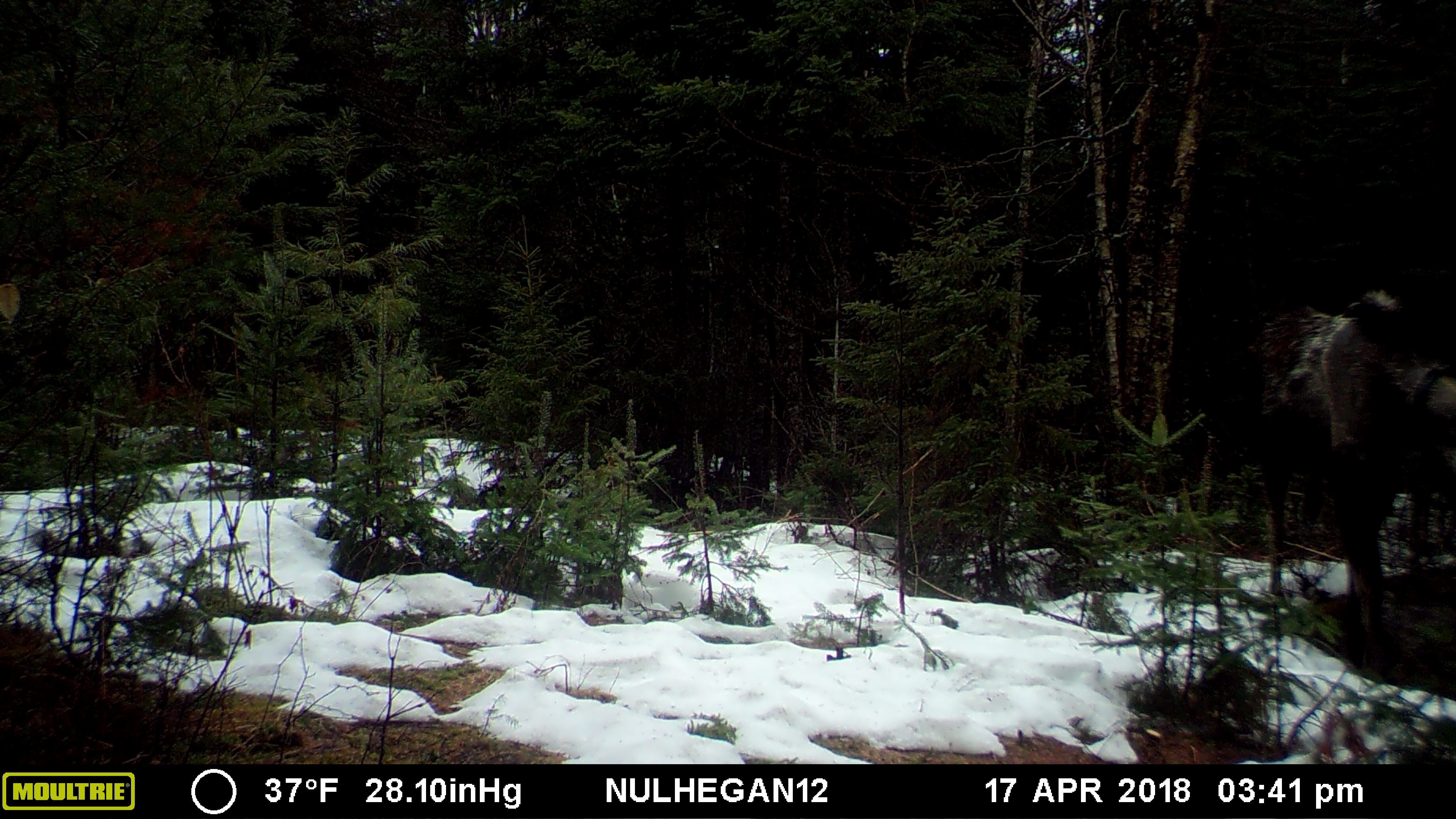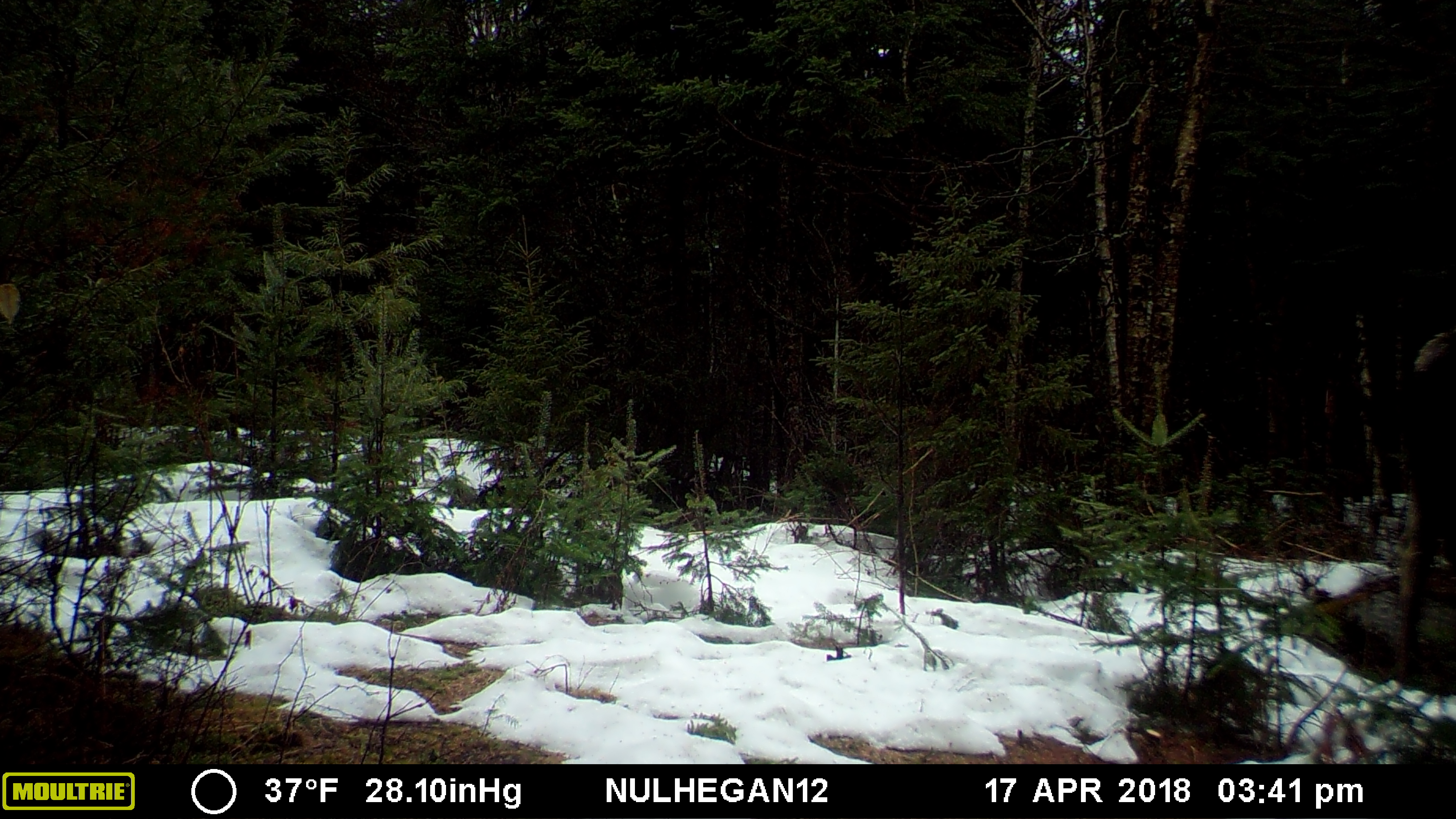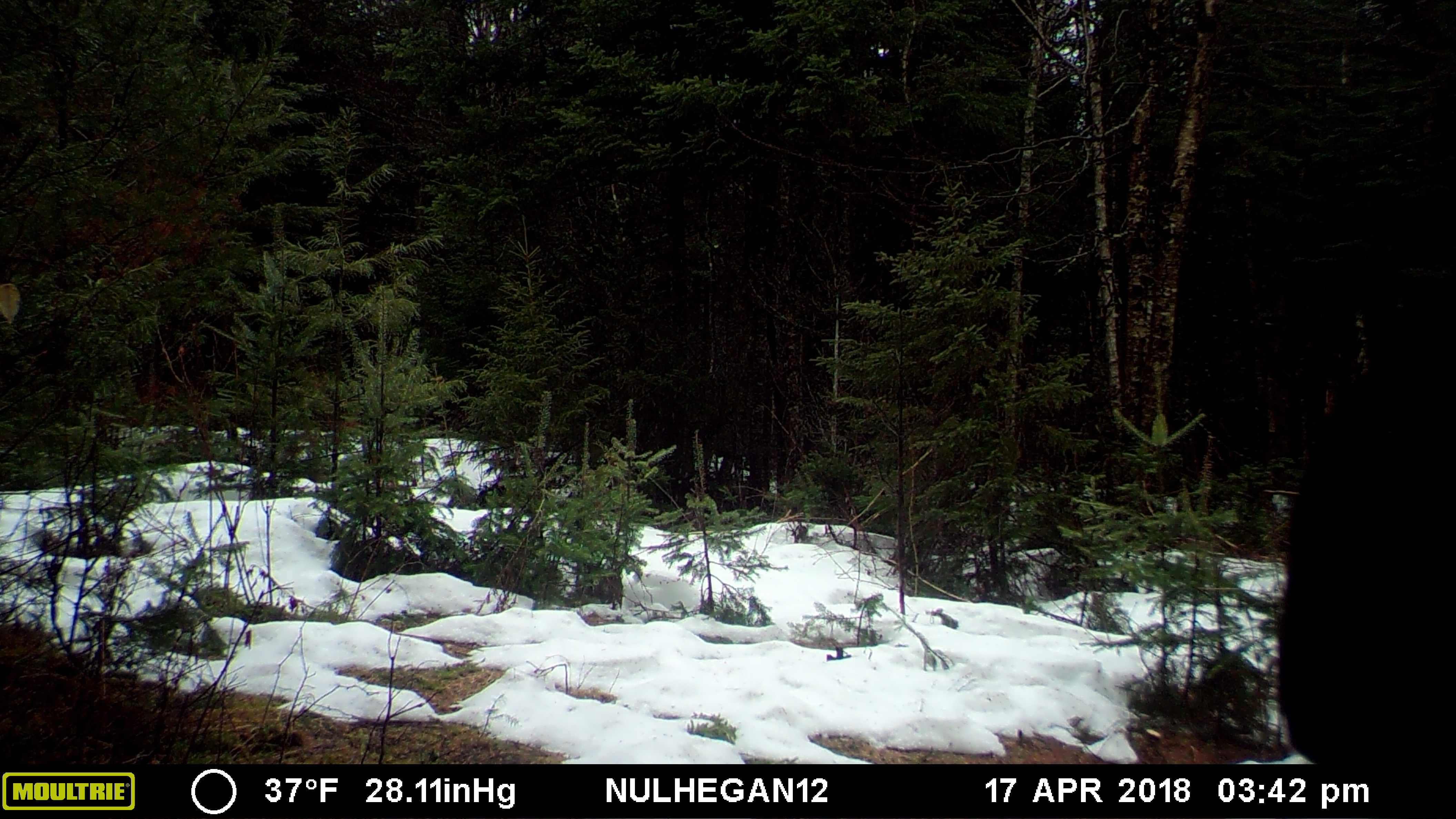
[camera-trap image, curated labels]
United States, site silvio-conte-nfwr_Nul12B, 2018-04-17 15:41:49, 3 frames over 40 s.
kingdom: Animalia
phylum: Chordata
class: Mammalia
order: Artiodactyla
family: Cervidae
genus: Alces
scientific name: Alces alces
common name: moose